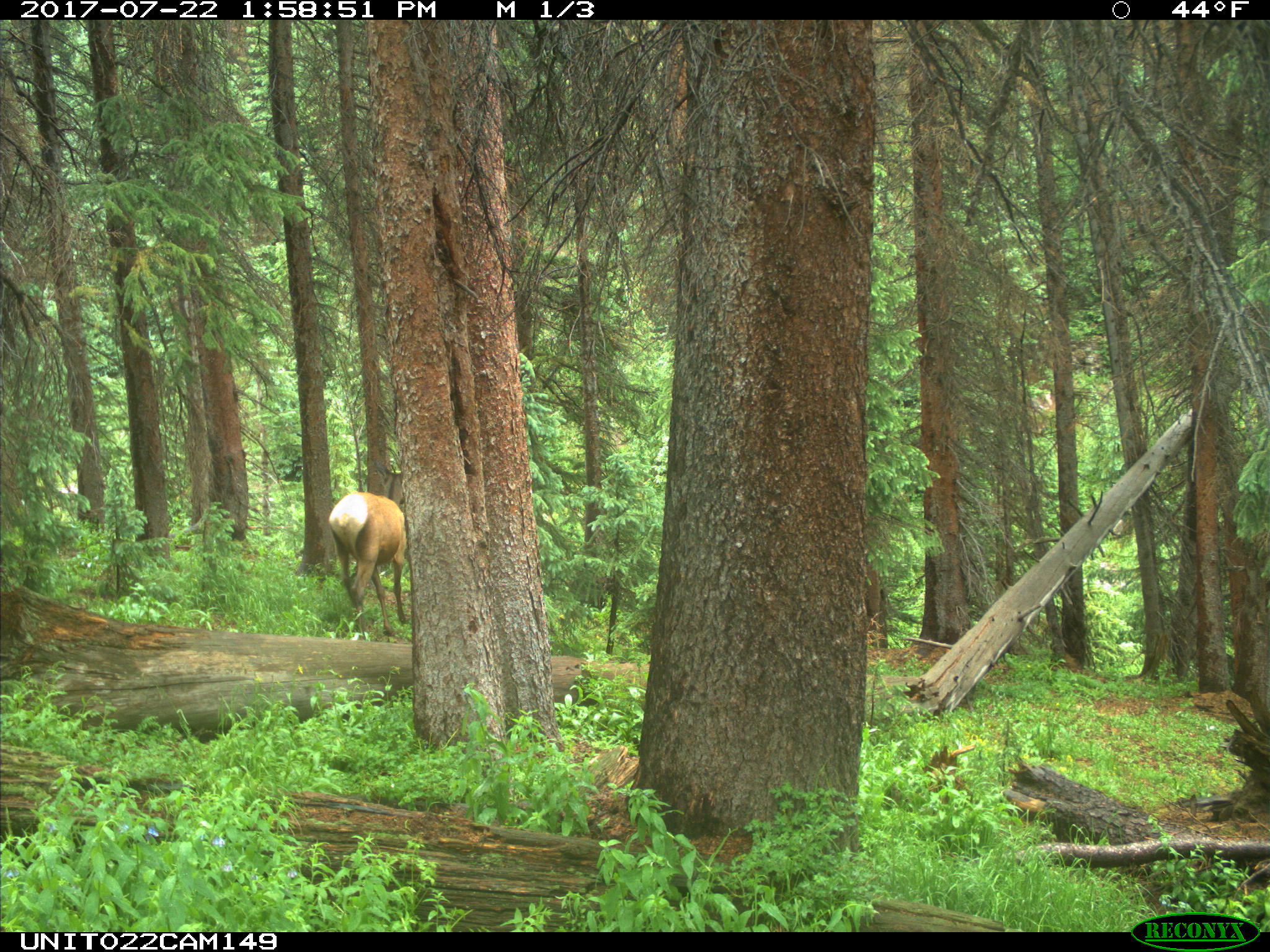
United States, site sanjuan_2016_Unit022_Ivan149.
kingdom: Animalia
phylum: Chordata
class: Mammalia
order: Artiodactyla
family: Cervidae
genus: Cervus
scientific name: Cervus elaphus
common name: red deer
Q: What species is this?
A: Cervus elaphus (red deer).